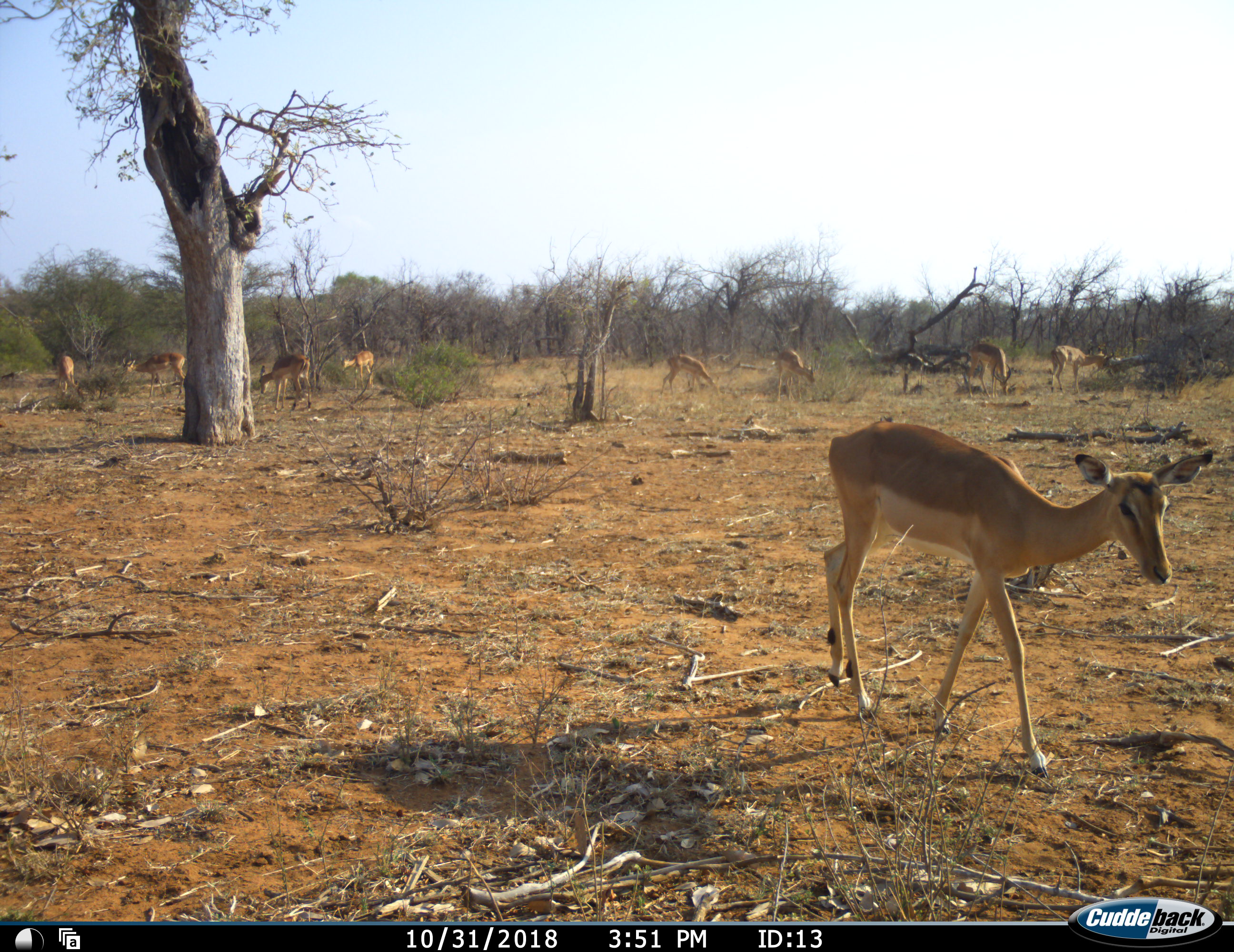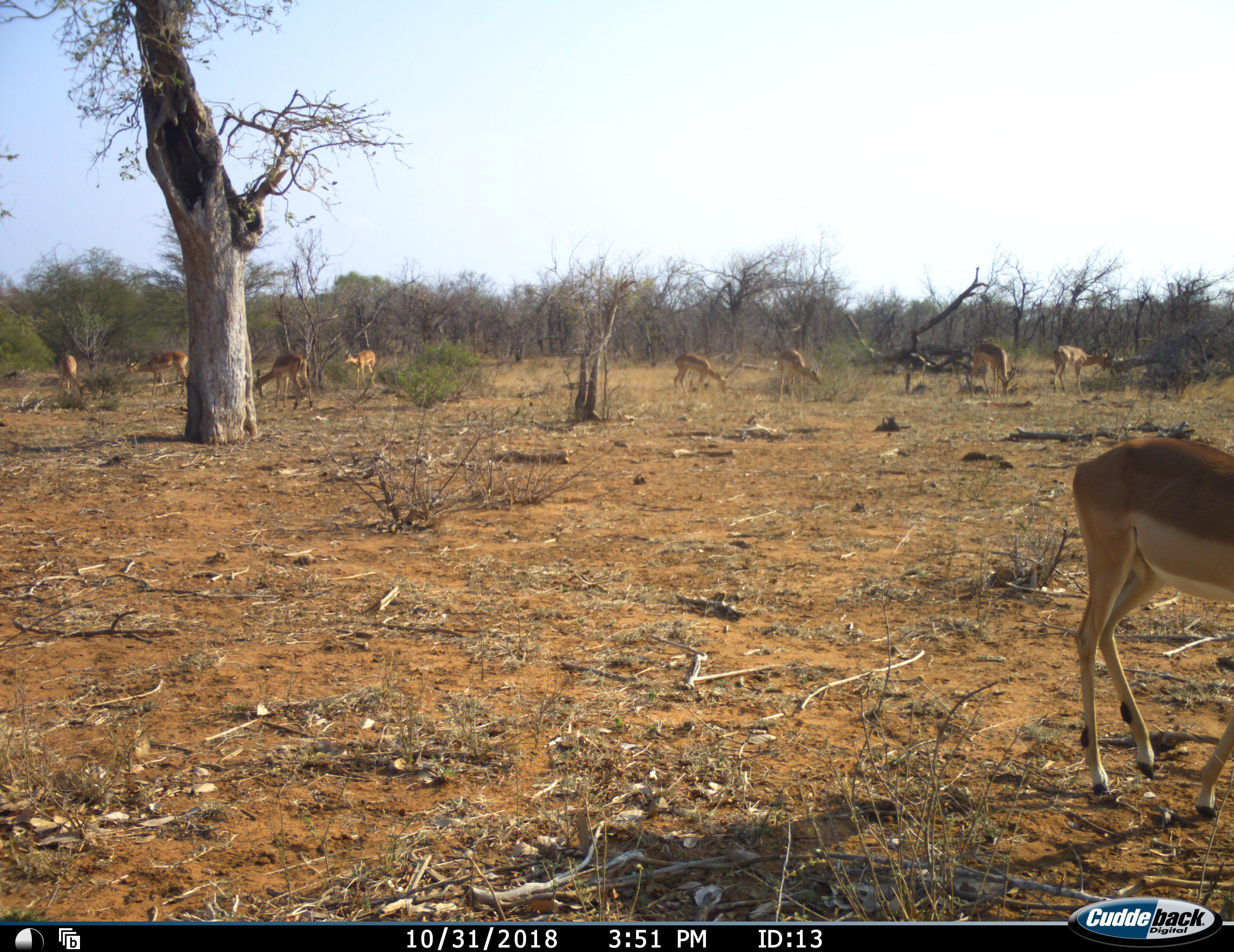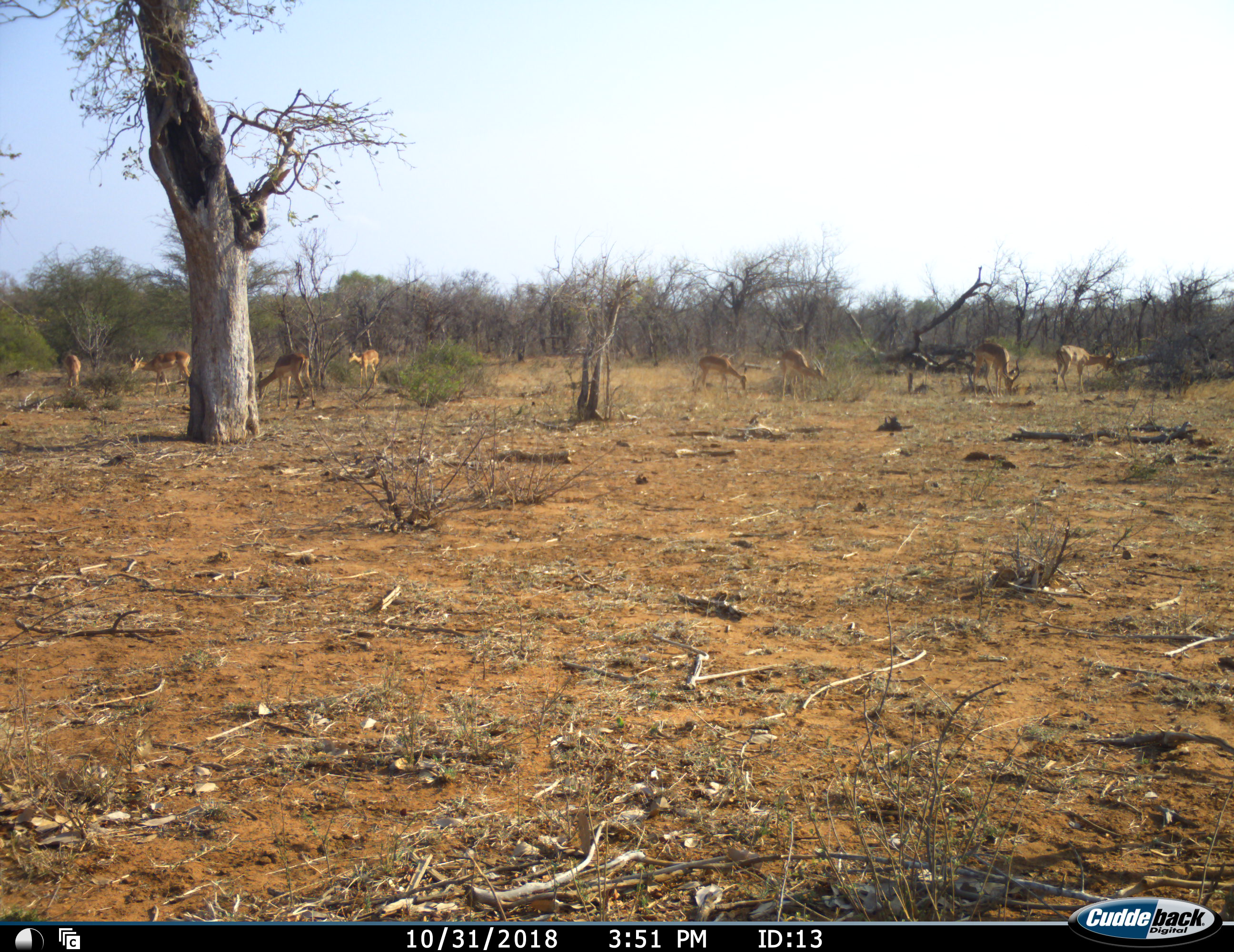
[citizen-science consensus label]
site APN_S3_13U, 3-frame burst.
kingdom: Animalia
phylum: Chordata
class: Mammalia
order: Artiodactyla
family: Bovidae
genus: Aepyceros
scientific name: Aepyceros melampus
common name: impala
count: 9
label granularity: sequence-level